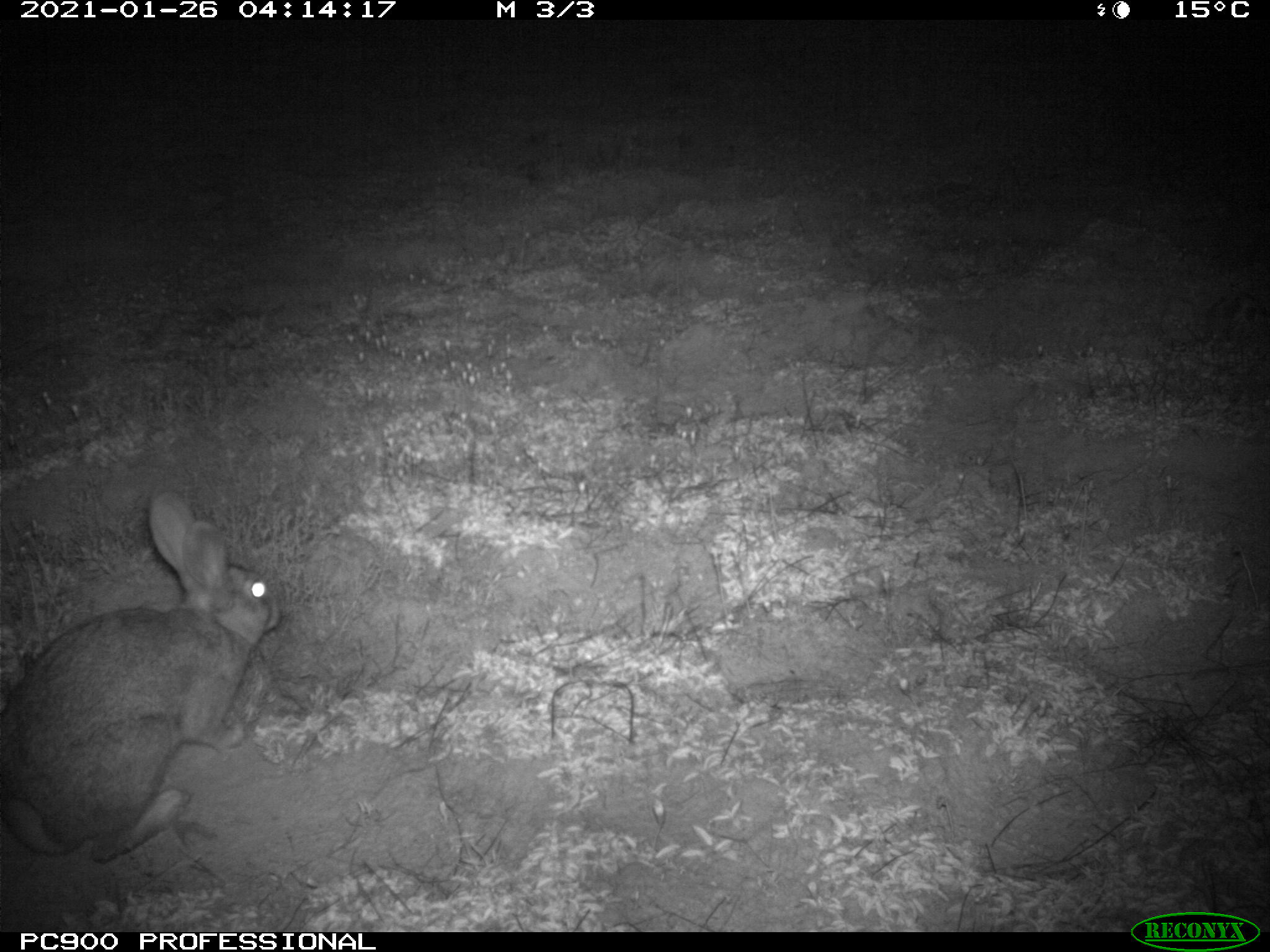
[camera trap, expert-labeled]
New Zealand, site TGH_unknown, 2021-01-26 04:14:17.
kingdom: Animalia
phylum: Chordata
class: Mammalia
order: Lagomorpha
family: Leporidae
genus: Oryctolagus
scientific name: Oryctolagus cuniculus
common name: european rabbit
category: rabbit